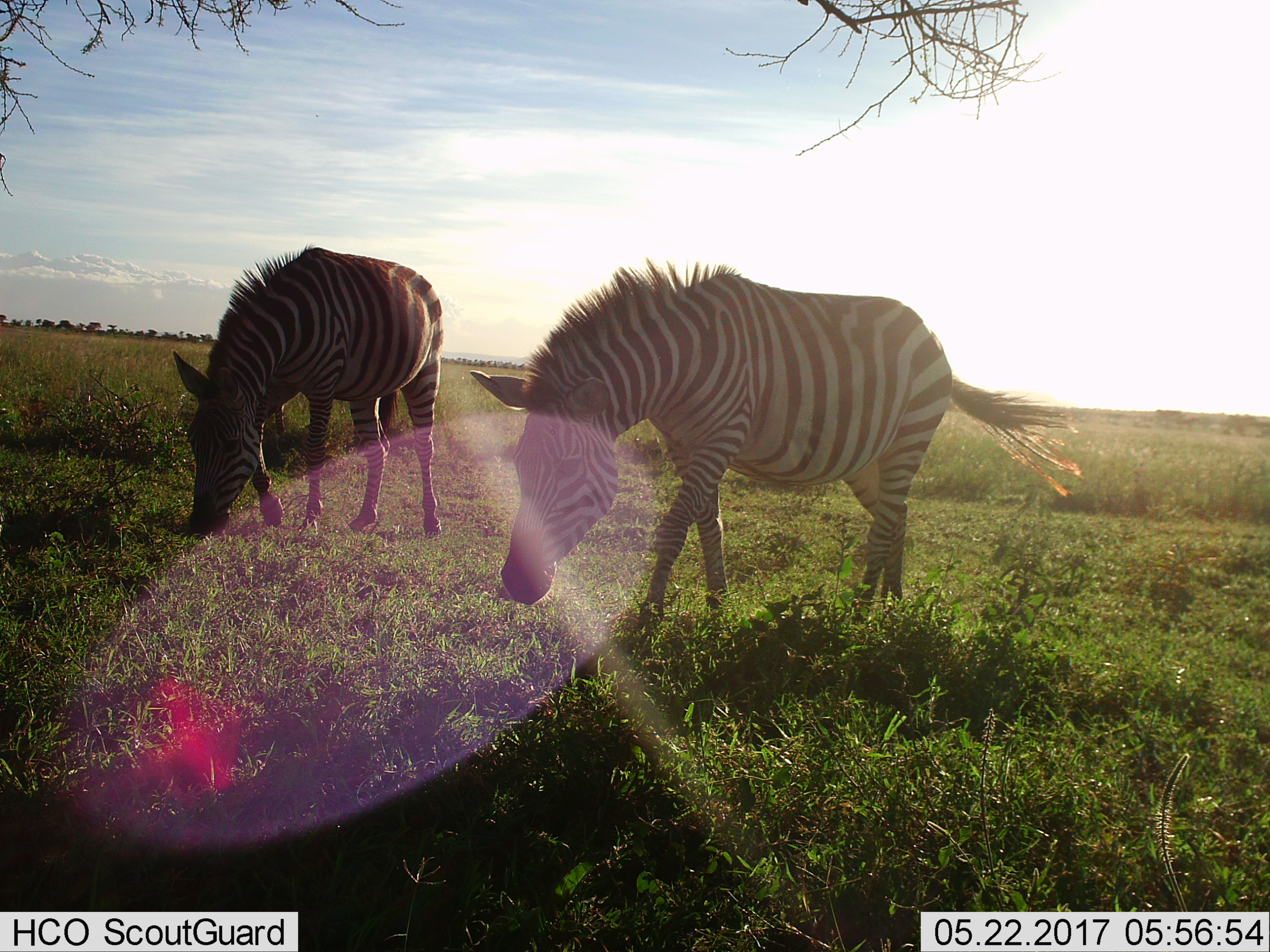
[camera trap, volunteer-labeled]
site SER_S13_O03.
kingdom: Animalia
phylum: Chordata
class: Mammalia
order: Perissodactyla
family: Equidae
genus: Equus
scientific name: Equus quagga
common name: plains zebra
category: zebraplains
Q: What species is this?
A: Zebraplains (plains zebra) (Equus quagga).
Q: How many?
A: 2.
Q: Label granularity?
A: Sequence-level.